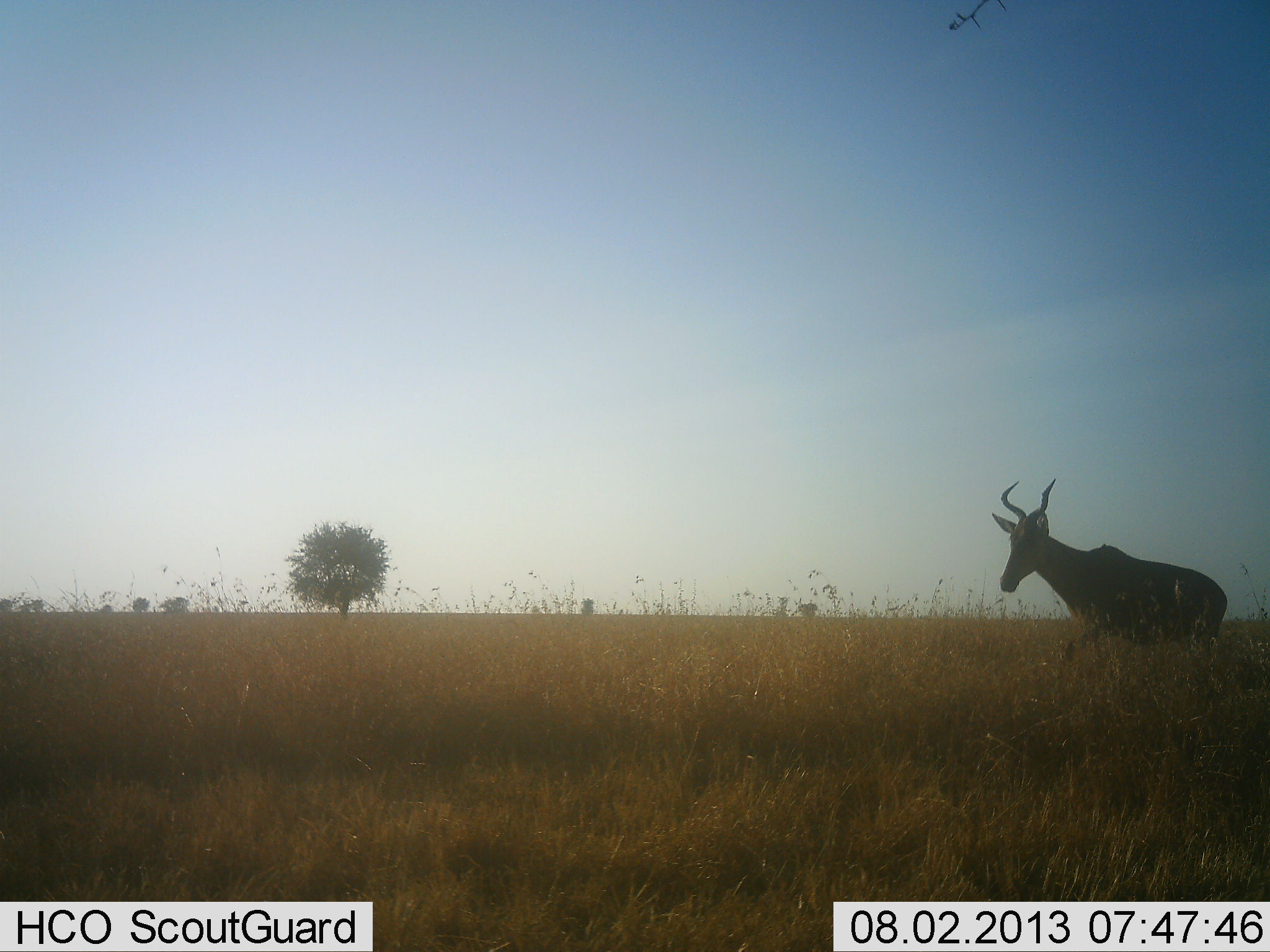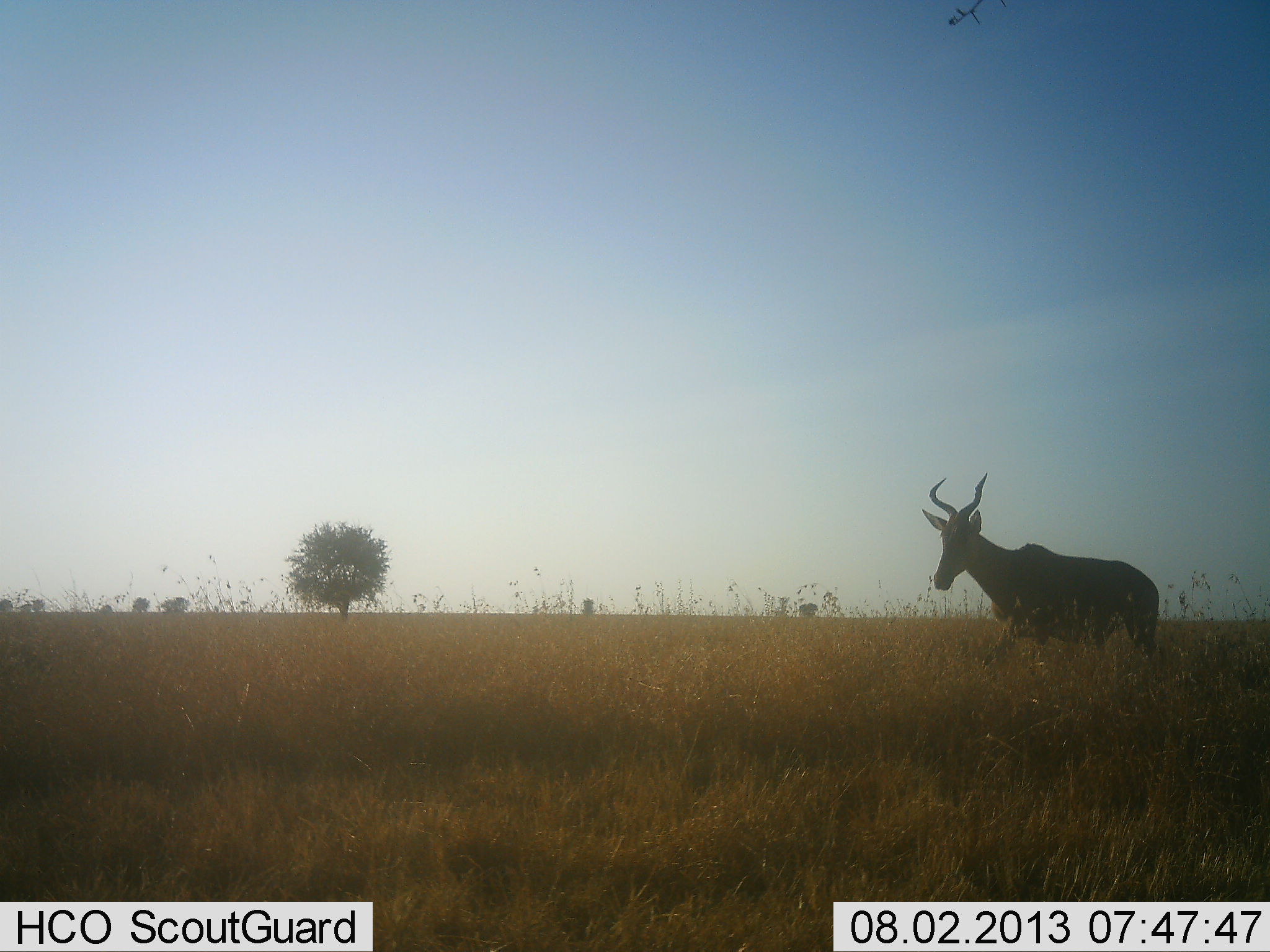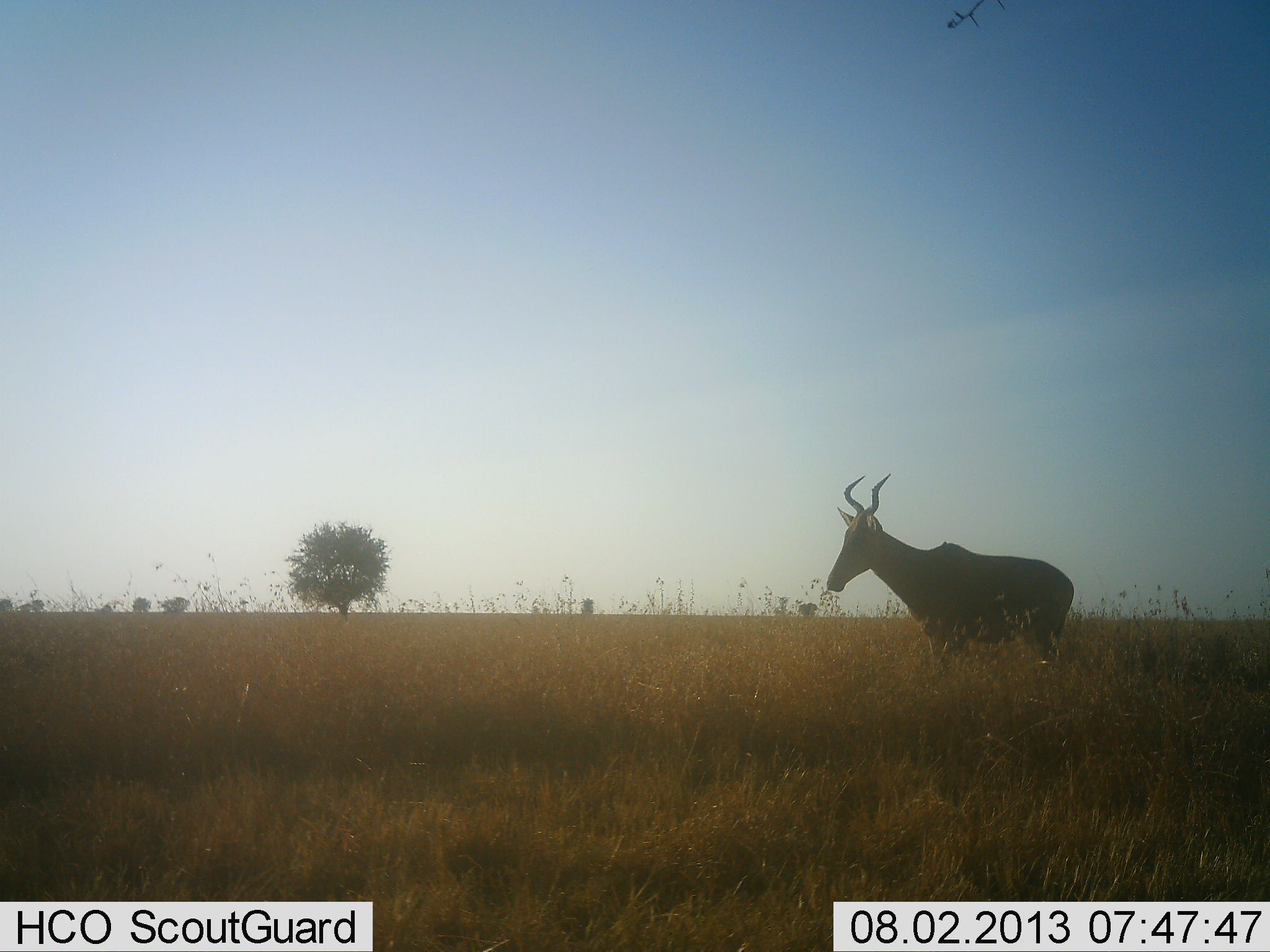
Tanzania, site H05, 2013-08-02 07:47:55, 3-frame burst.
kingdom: Animalia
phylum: Chordata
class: Mammalia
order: Artiodactyla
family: Bovidae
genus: Alcelaphus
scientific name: Alcelaphus buselaphus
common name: hartebeest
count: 1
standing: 0%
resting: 0%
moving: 100%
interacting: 0%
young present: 0%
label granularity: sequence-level